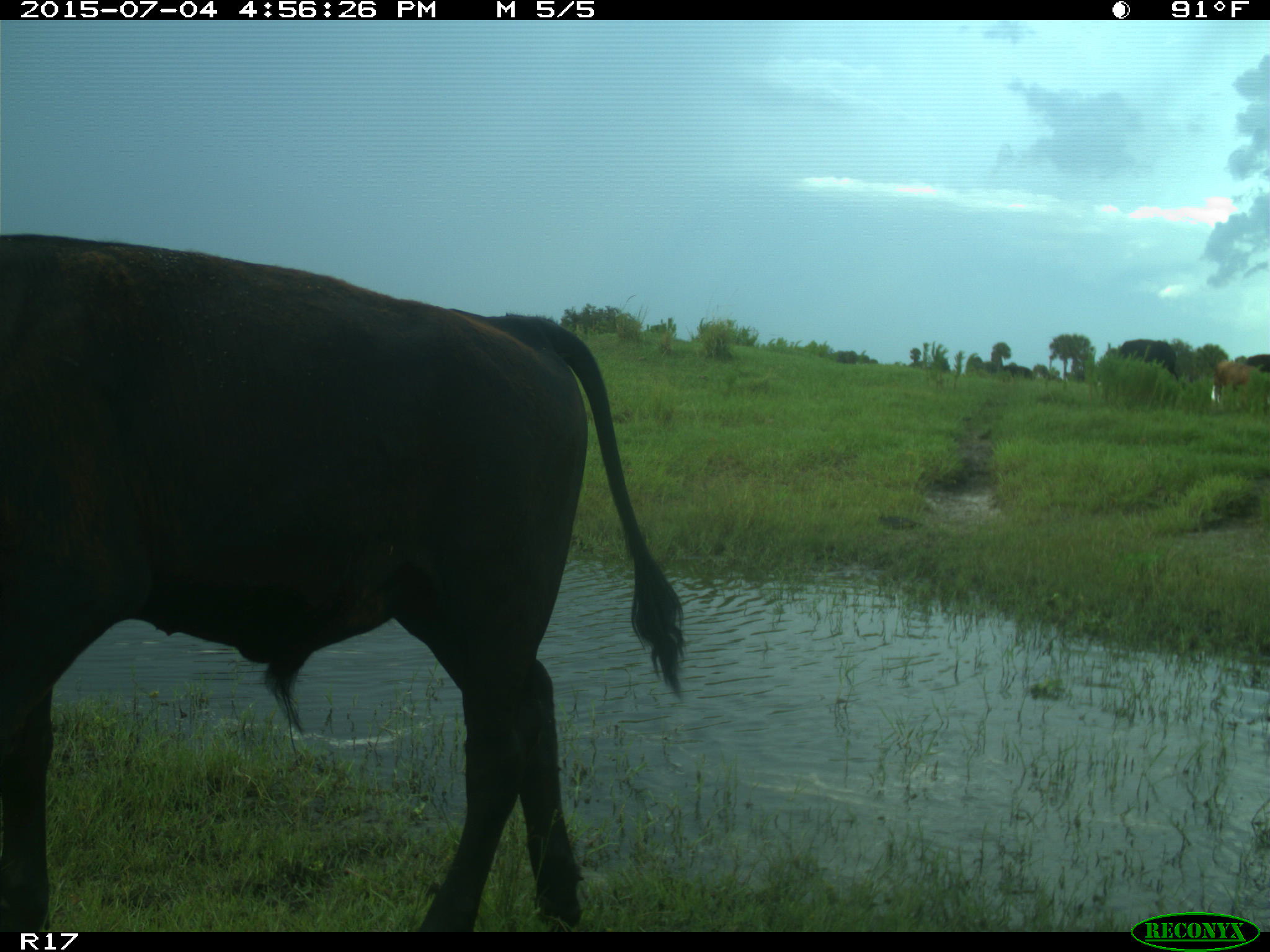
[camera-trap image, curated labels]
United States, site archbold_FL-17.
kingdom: Animalia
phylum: Chordata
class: Mammalia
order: Artiodactyla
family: Bovidae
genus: Bos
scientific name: Bos taurus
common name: domestic cow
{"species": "Bos taurus (domestic cow)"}